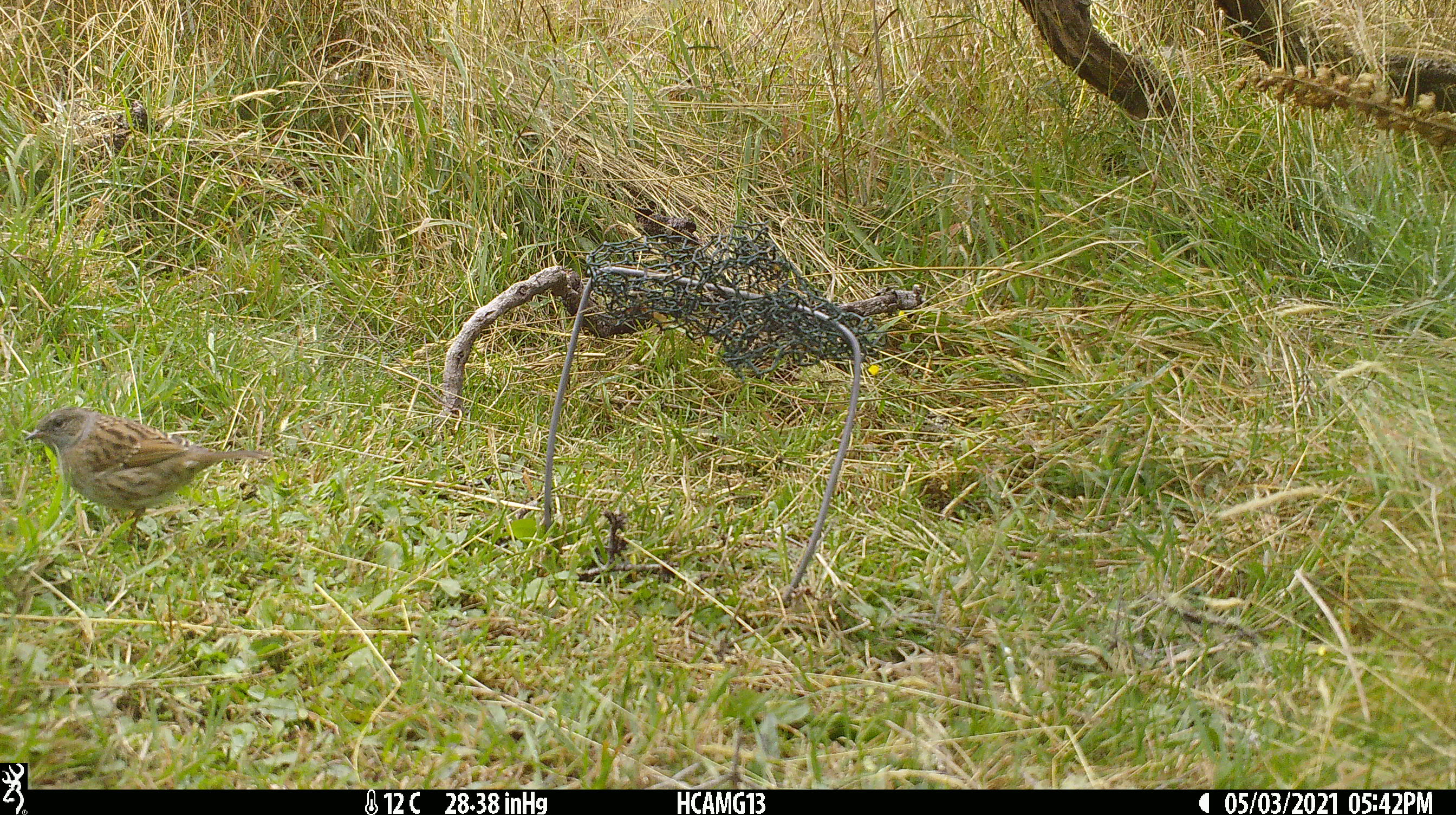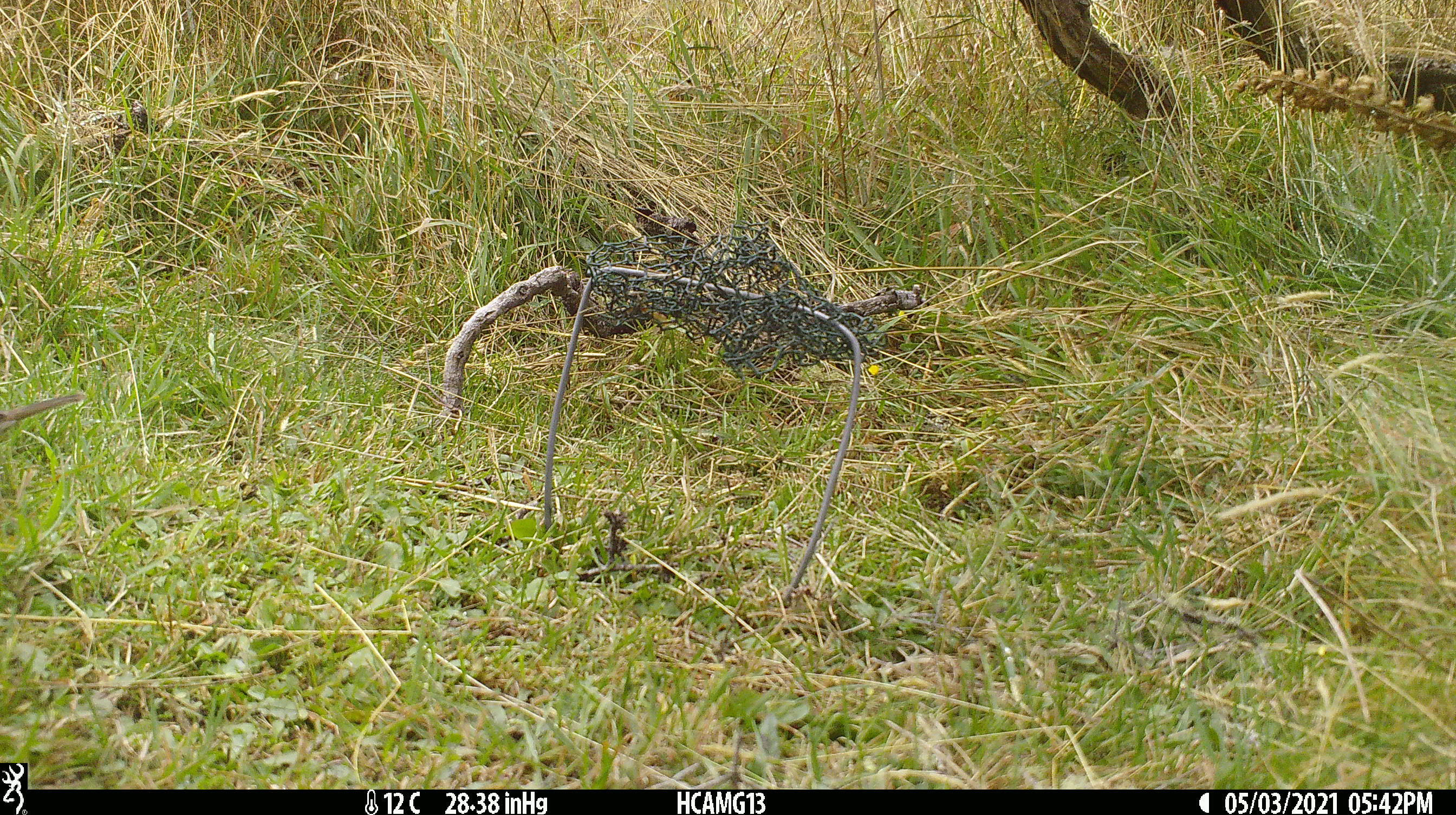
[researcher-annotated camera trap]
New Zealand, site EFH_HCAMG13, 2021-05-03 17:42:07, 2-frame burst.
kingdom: Animalia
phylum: Chordata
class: Aves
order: Passeriformes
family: Prunellidae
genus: Prunella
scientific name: Prunella modularis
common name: dunnock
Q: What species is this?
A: Dunnock (Prunella modularis).